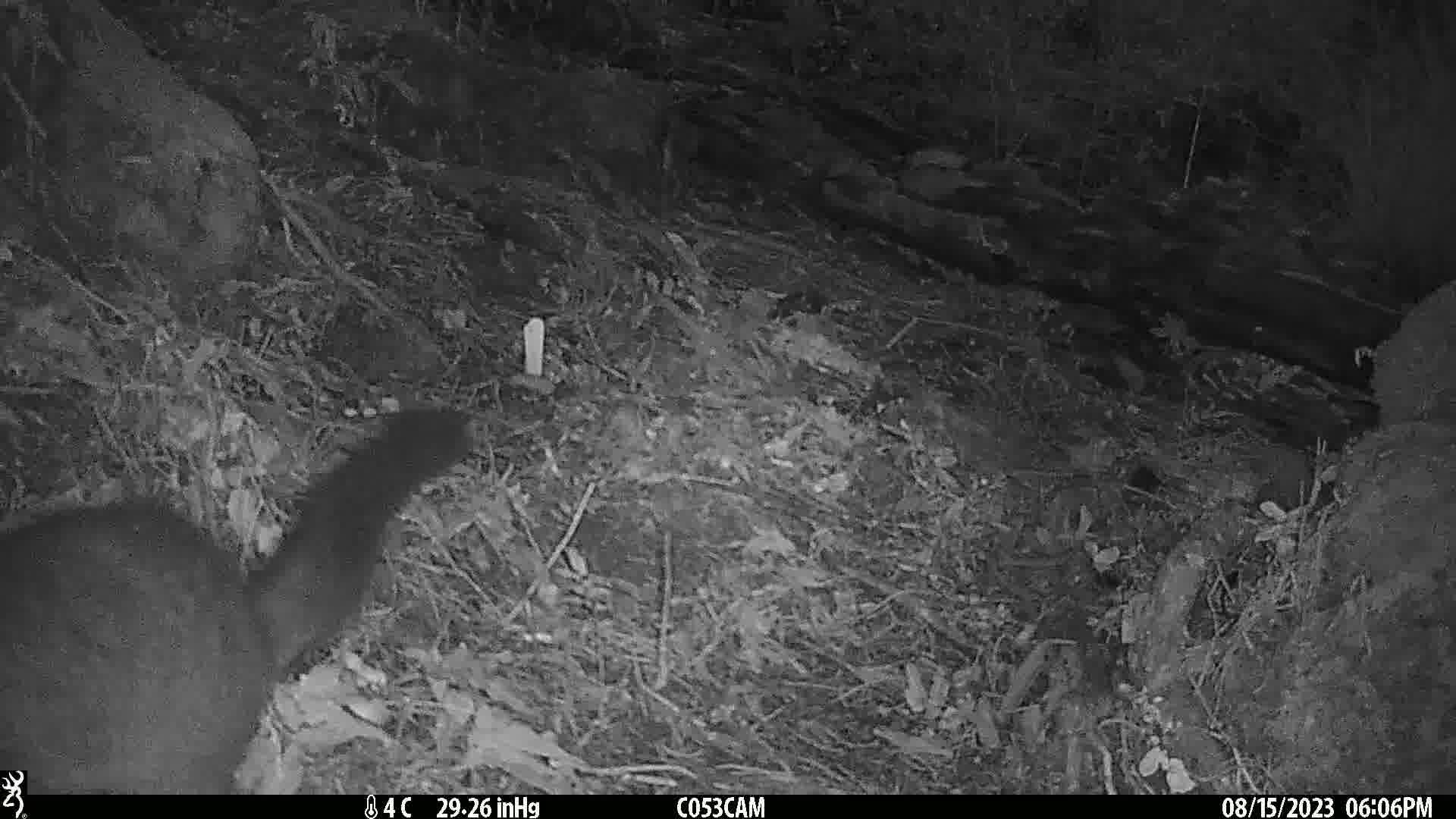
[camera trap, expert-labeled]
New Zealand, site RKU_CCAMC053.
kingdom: Animalia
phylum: Chordata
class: Mammalia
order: Diprotodontia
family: Phalangeridae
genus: Trichosurus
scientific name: Trichosurus vulpecula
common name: common brushtail possum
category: possum